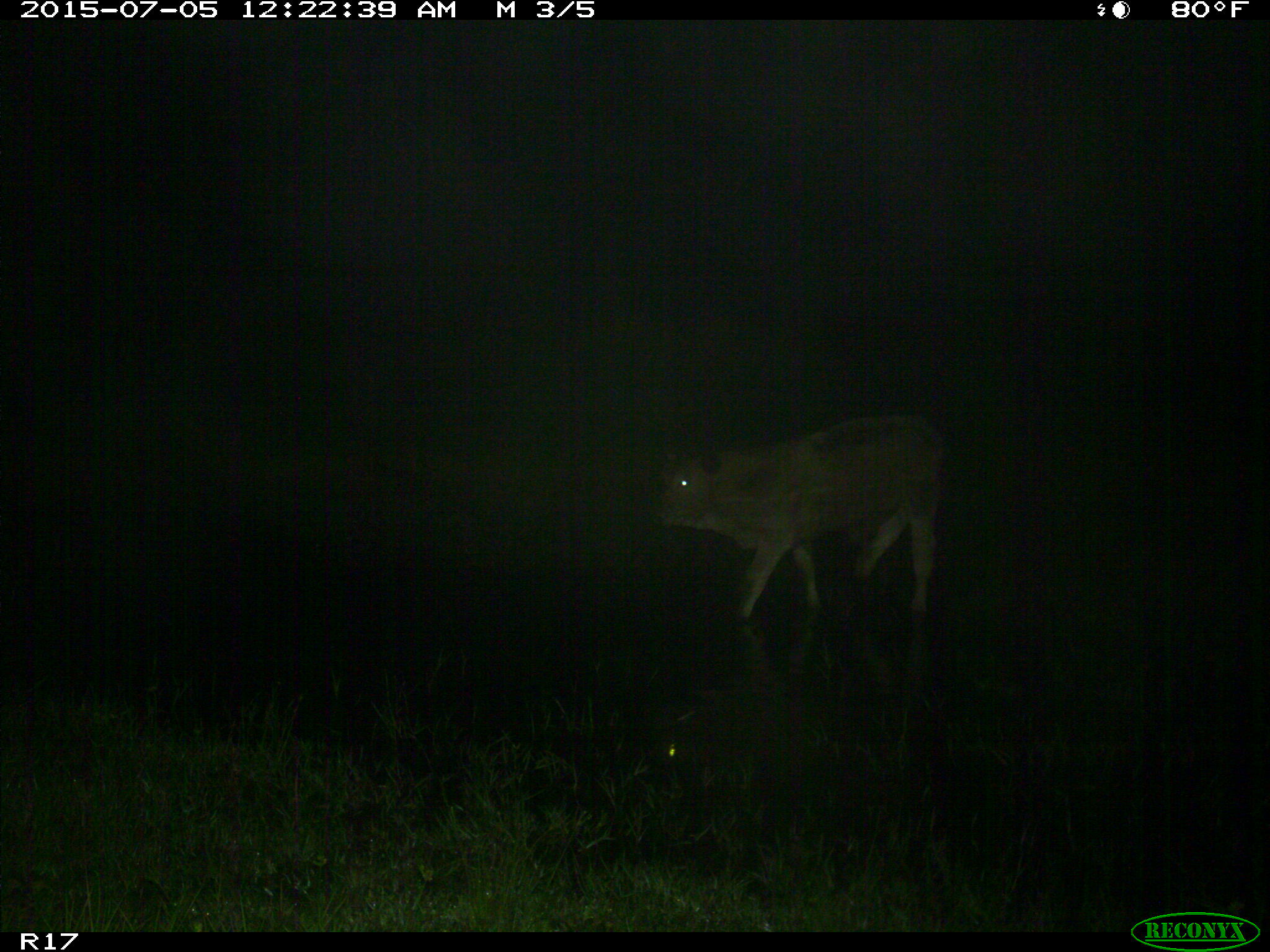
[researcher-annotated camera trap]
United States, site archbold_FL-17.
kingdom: Animalia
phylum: Chordata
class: Mammalia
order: Artiodactyla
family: Bovidae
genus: Bos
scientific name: Bos taurus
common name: domestic cow